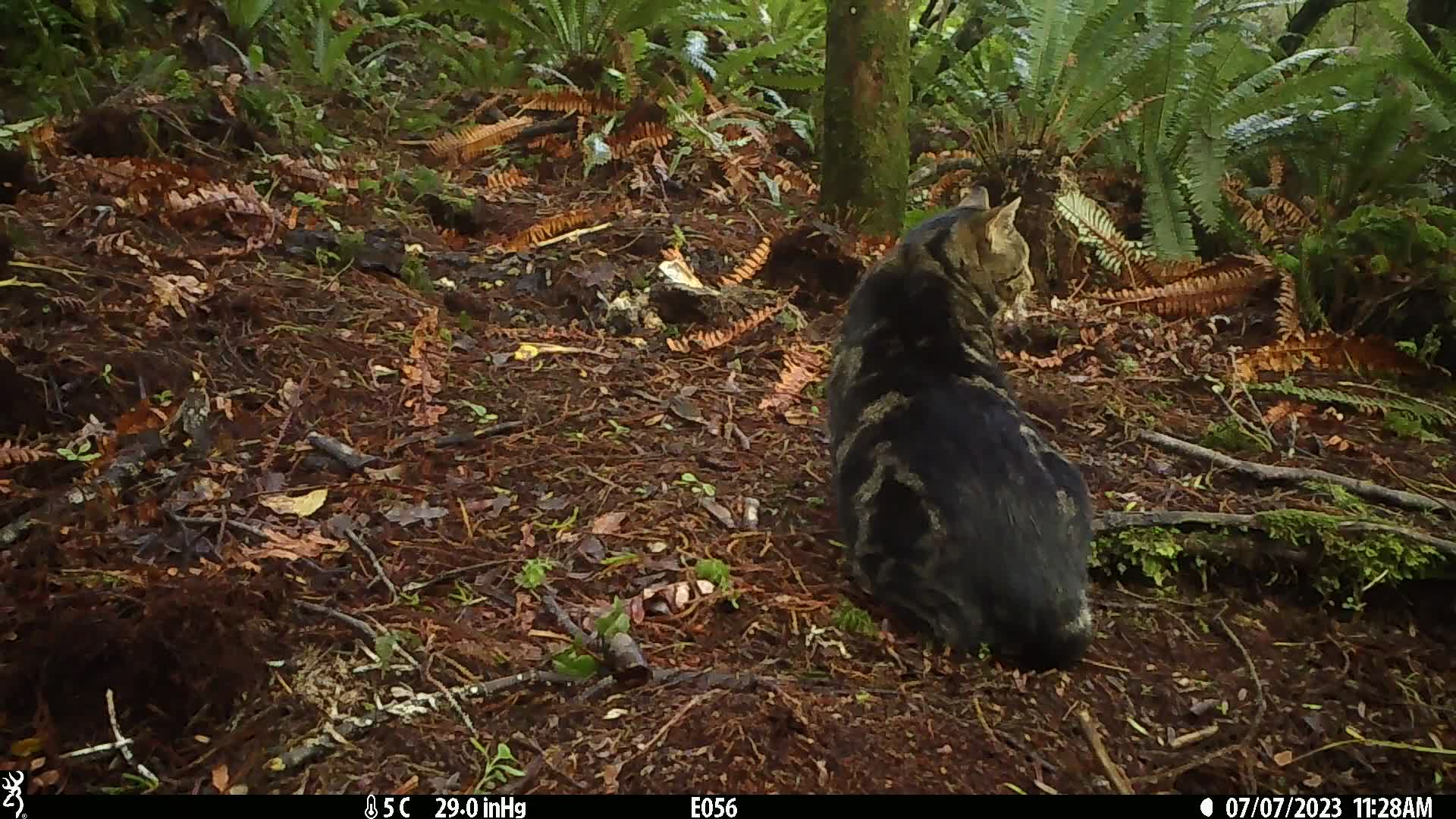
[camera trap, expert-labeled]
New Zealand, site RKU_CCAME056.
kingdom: Animalia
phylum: Chordata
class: Mammalia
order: Carnivora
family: Felidae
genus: Felis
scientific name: Felis catus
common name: domestic cat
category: cat